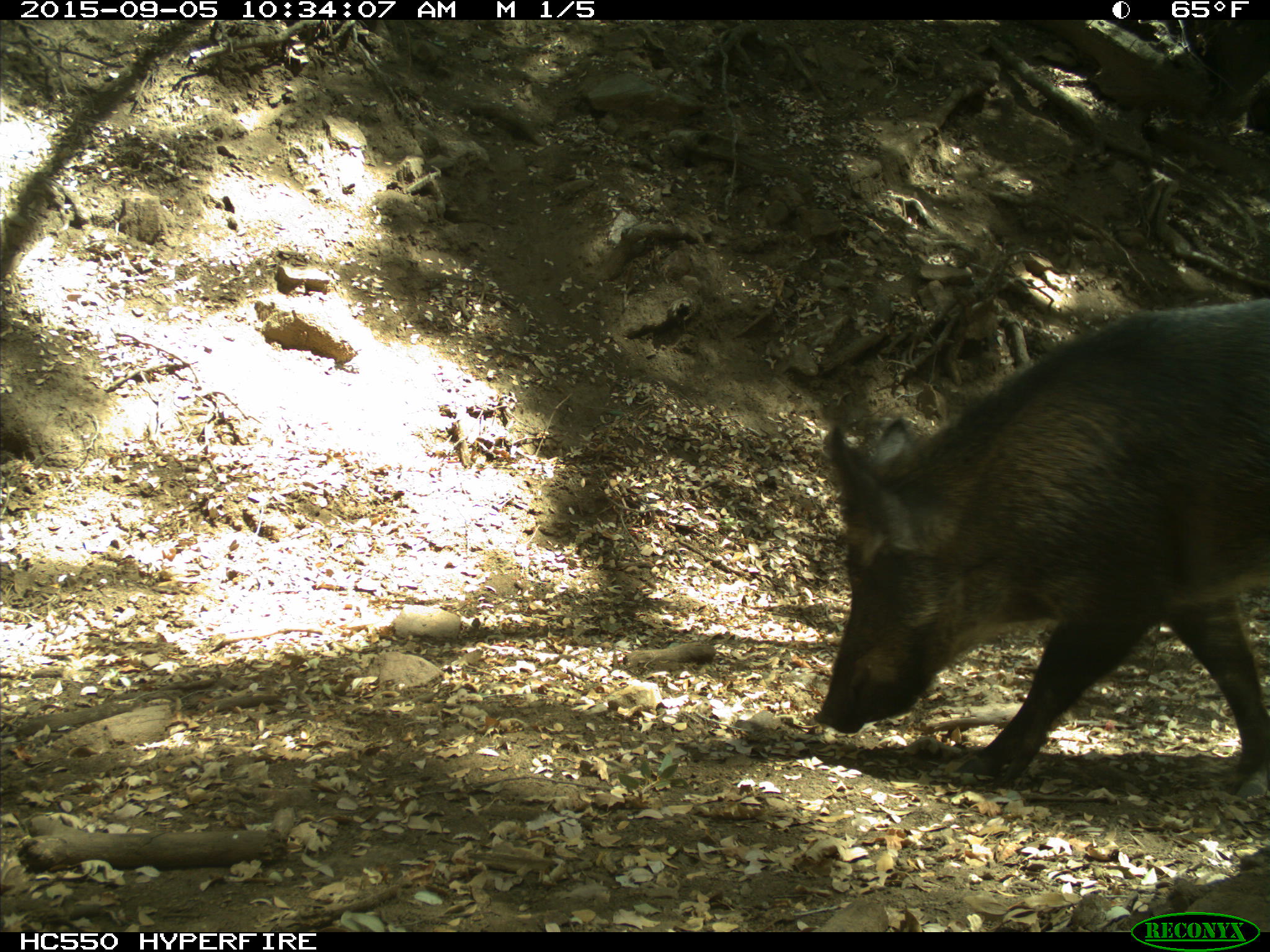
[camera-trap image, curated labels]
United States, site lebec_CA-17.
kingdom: Animalia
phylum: Chordata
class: Mammalia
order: Artiodactyla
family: Suidae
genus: Sus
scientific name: Sus scrofa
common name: wild boar